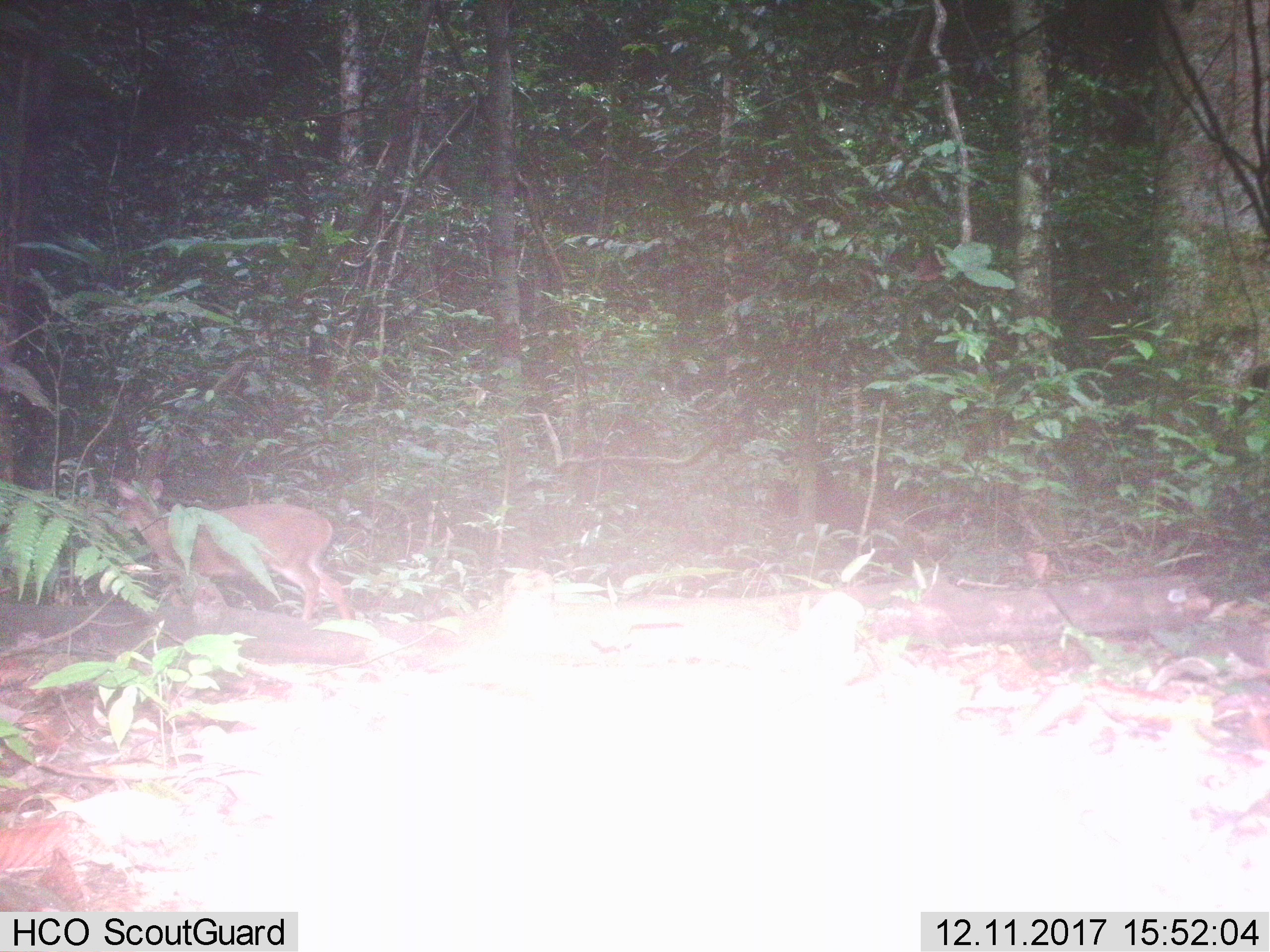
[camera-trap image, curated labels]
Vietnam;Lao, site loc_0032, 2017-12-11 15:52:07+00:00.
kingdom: Animalia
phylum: Chordata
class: Mammalia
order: Artiodactyla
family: Cervidae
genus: Muntiacus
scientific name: Muntiacus vuquangensis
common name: large-antlered muntjac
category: large antlered muntjac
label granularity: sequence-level